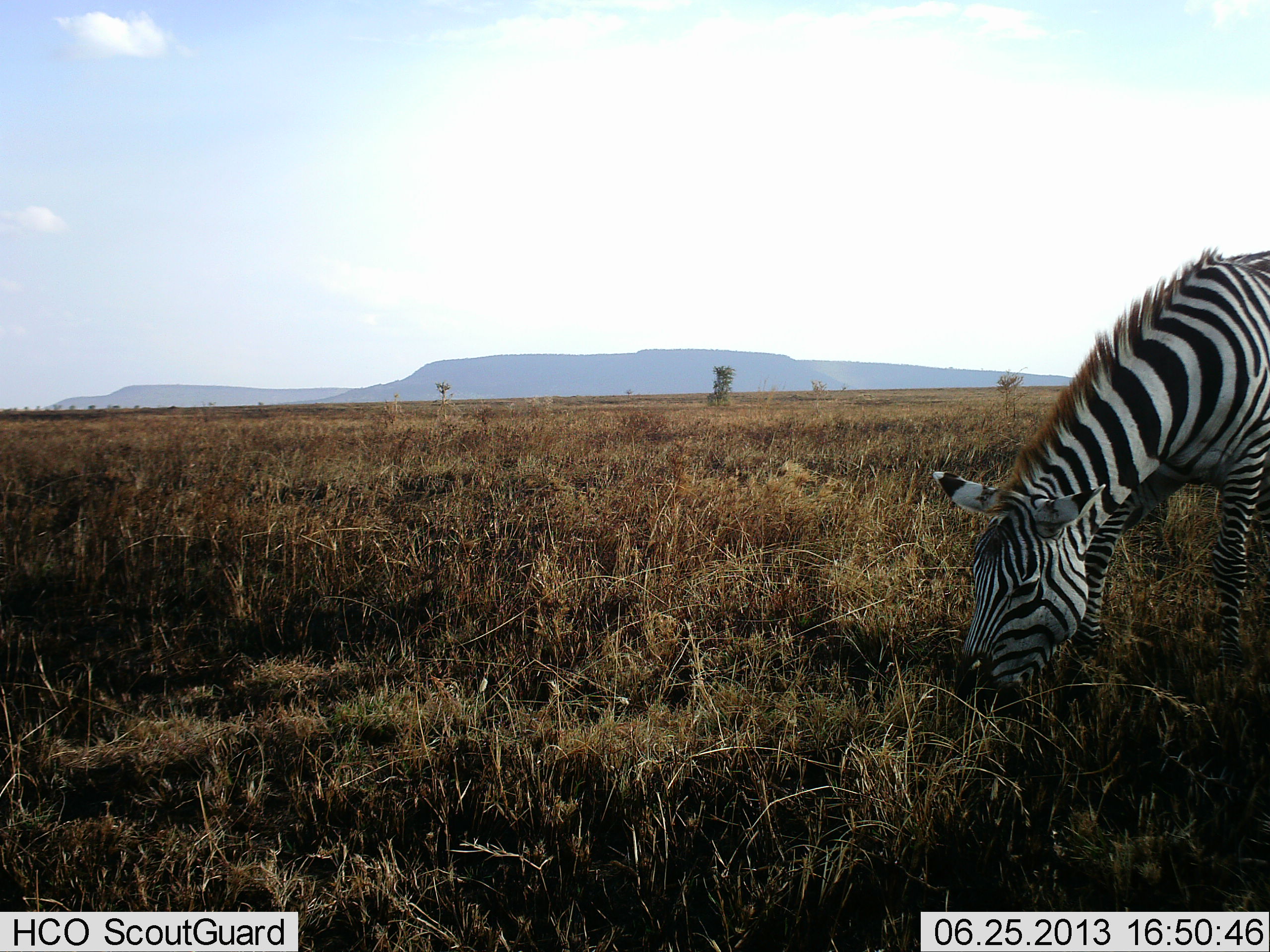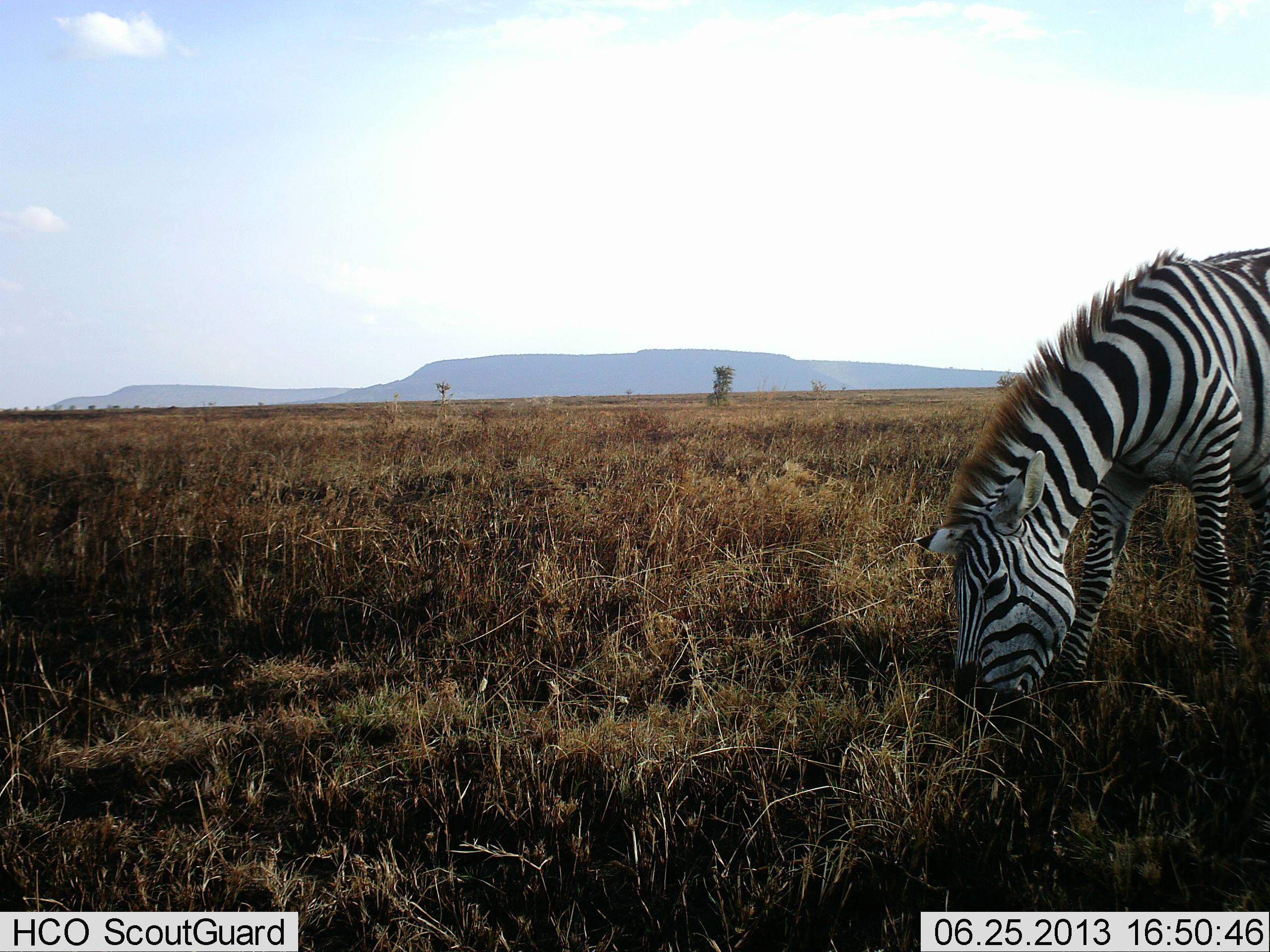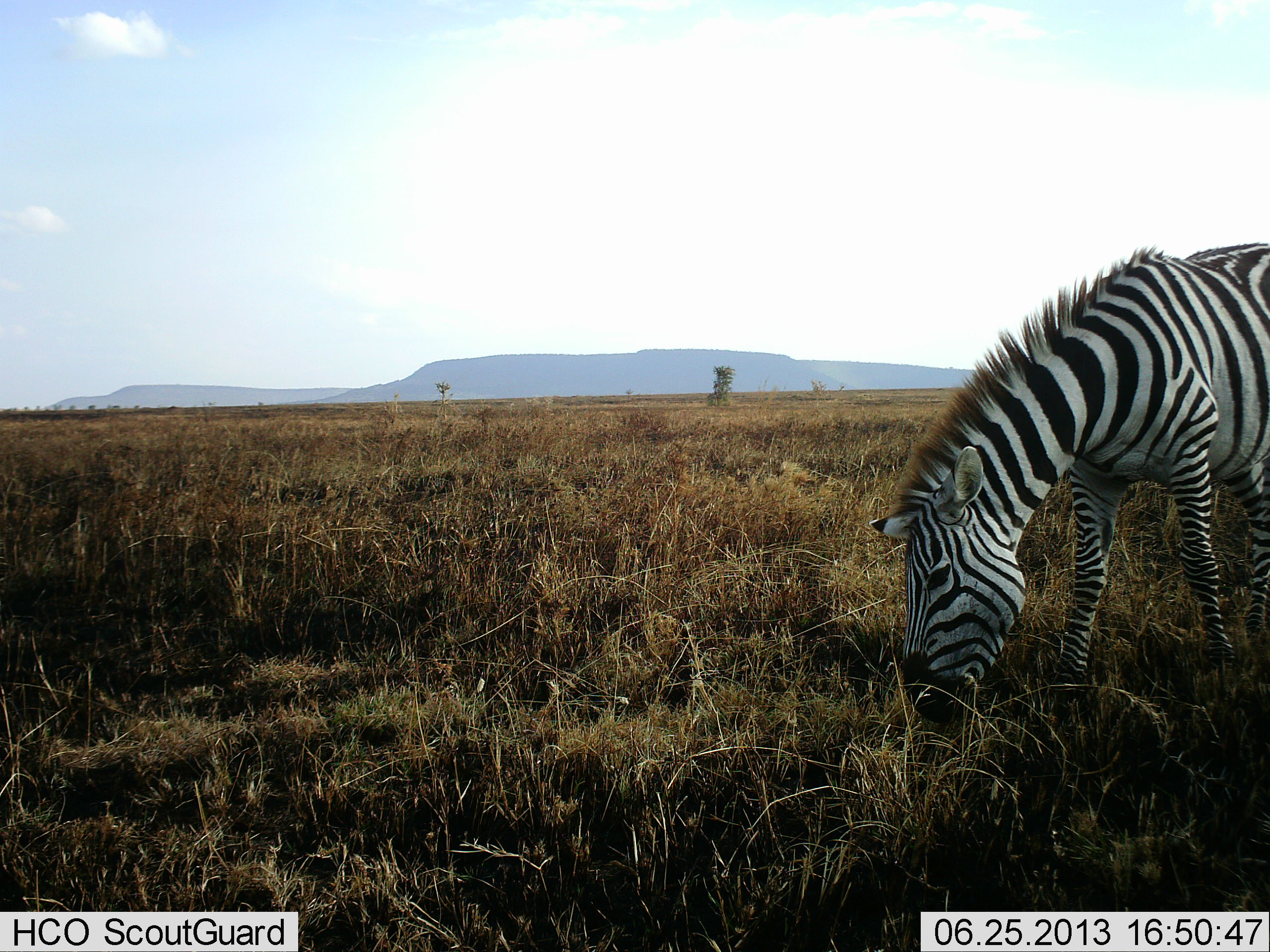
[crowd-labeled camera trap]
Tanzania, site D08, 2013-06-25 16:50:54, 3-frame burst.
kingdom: Animalia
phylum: Chordata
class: Mammalia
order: Perissodactyla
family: Equidae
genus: Equus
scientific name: Equus quagga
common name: plains zebra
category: zebra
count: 1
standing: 14%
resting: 0%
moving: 9%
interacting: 0%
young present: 0%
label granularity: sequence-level